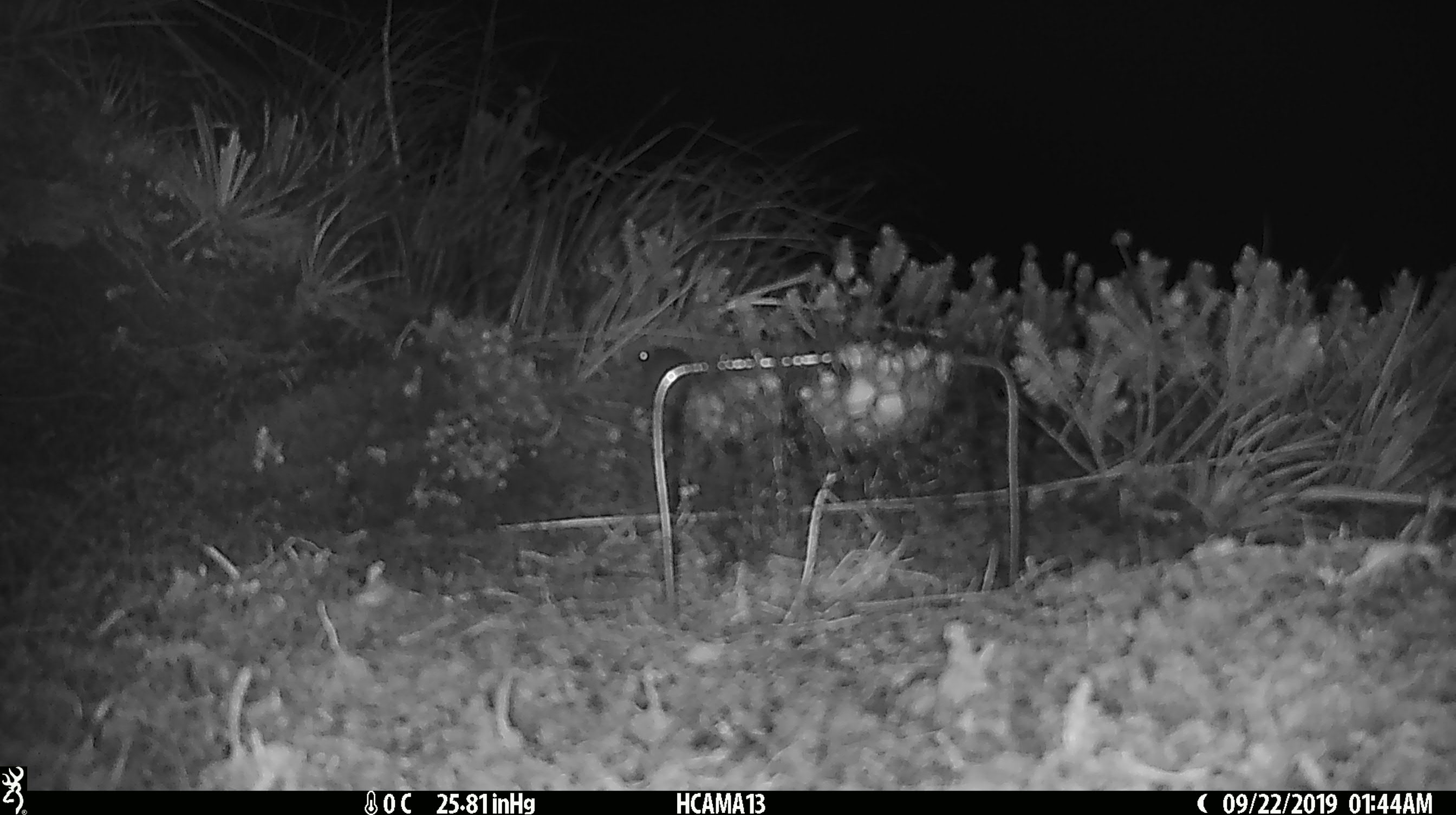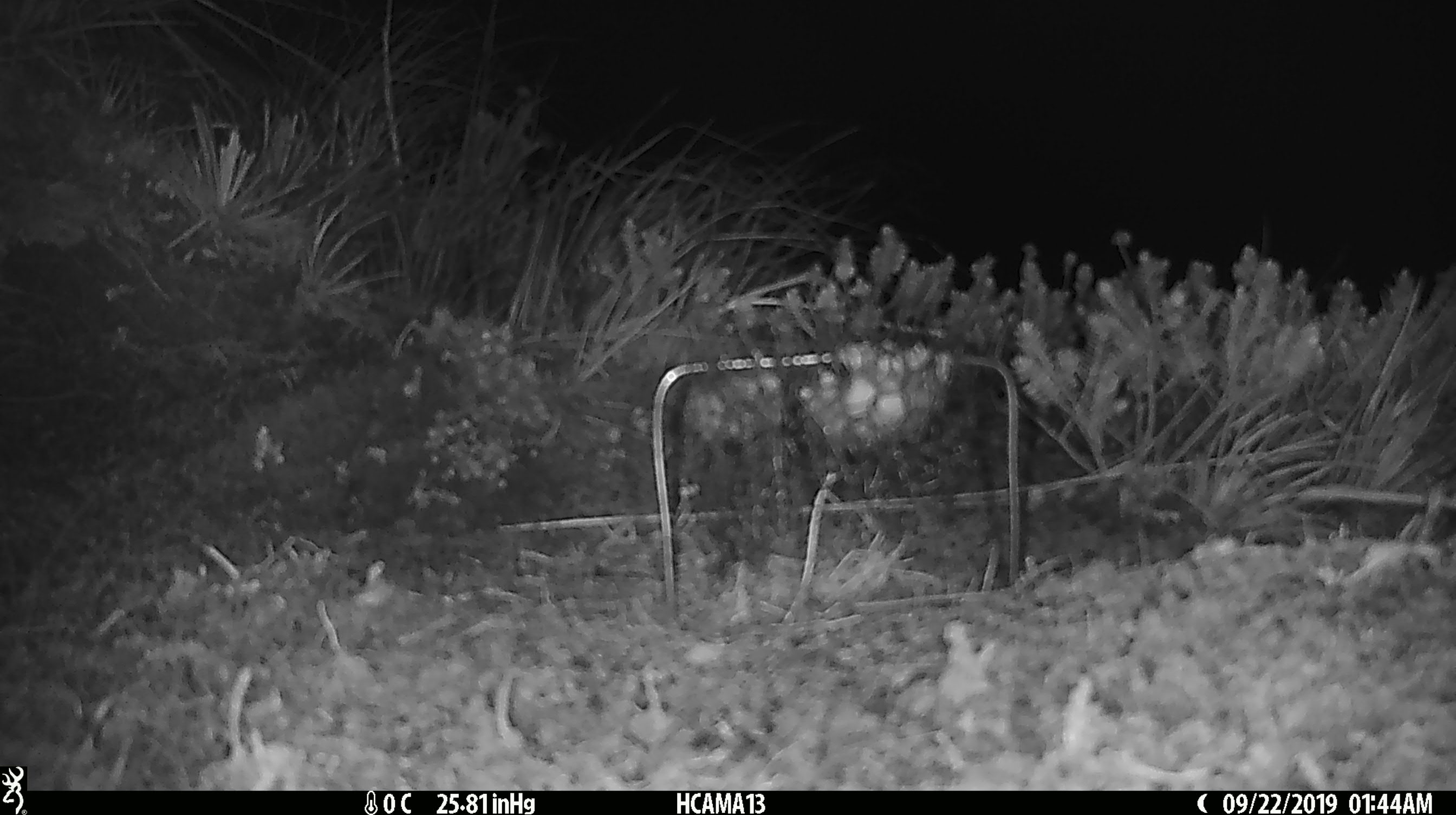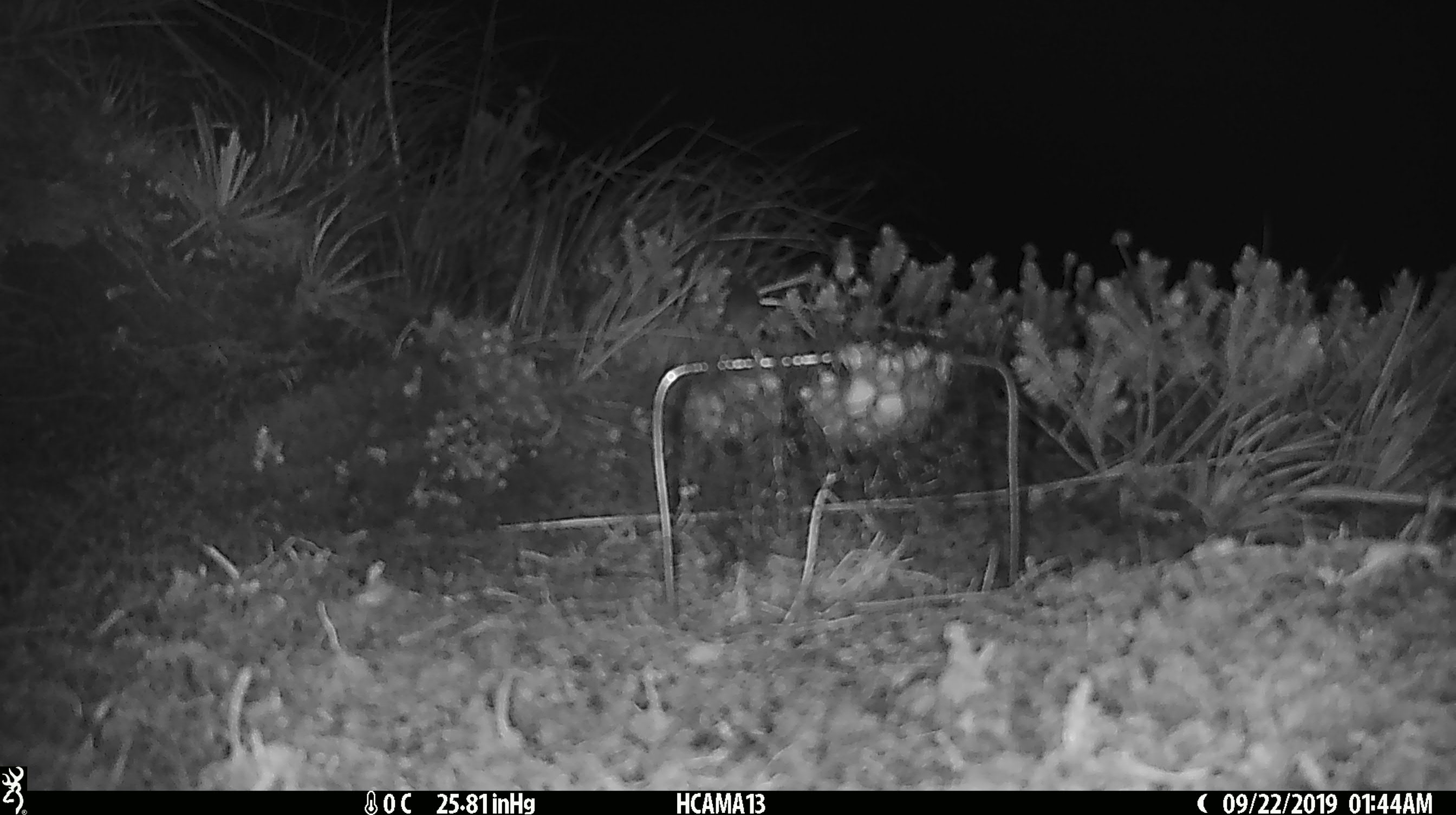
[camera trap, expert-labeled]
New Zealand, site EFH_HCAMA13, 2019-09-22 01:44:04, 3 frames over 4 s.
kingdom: Animalia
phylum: Chordata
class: Mammalia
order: Rodentia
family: Muridae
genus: Mus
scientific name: Mus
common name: mouse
Mouse (Mus).